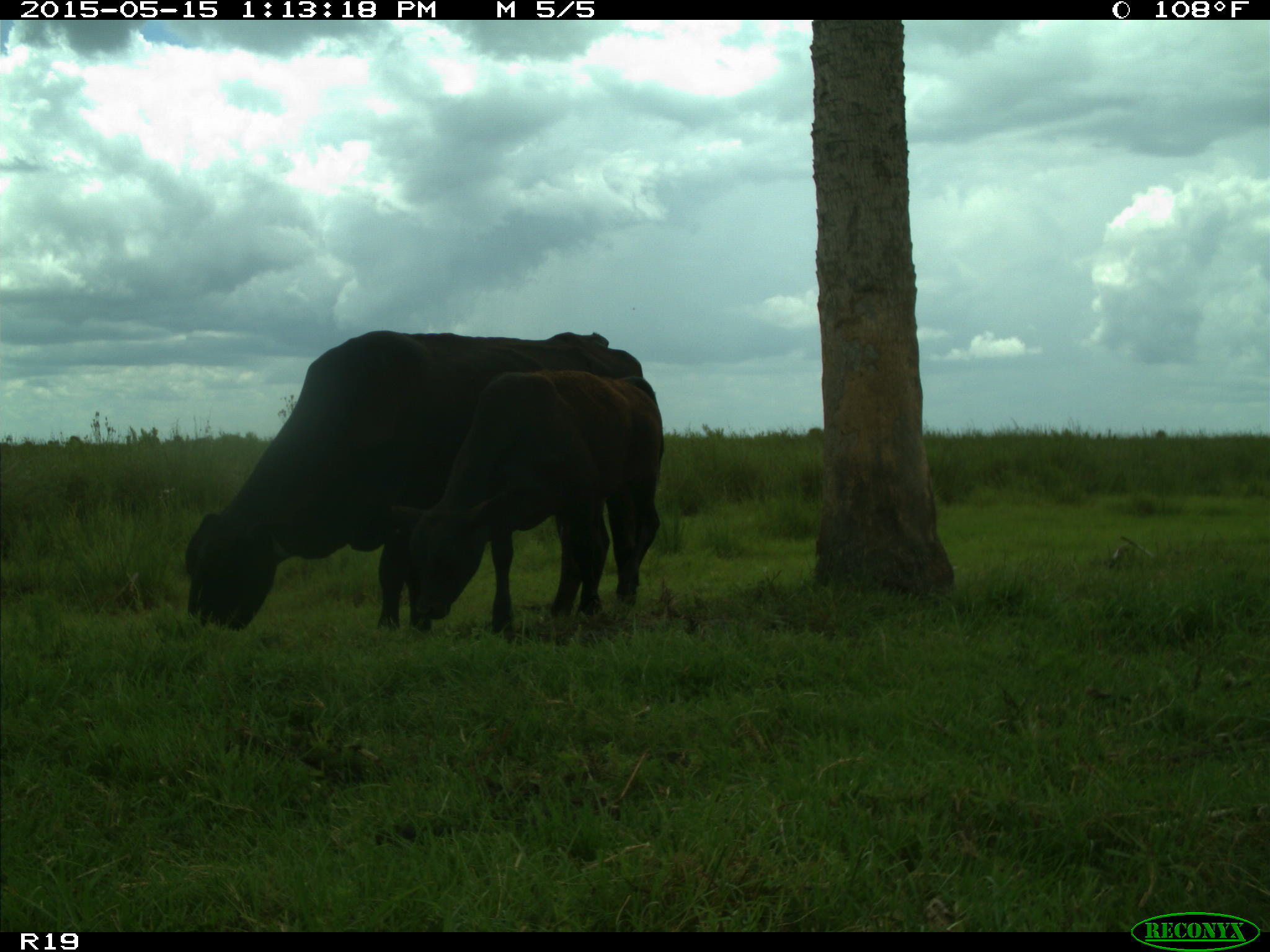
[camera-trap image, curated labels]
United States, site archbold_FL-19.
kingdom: Animalia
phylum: Chordata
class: Mammalia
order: Artiodactyla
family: Bovidae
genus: Bos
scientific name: Bos taurus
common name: domestic cow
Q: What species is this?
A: Bos taurus (domestic cow).